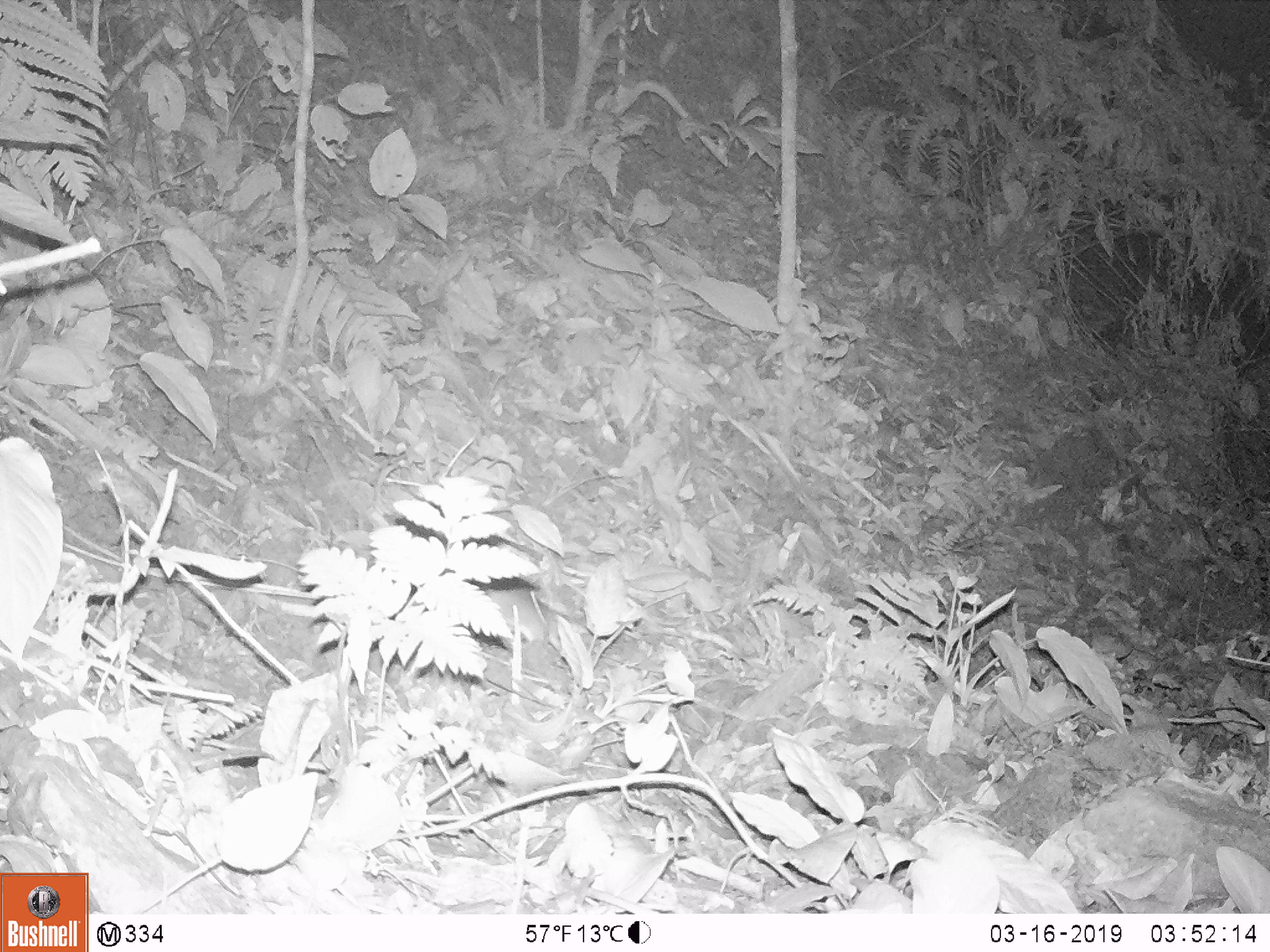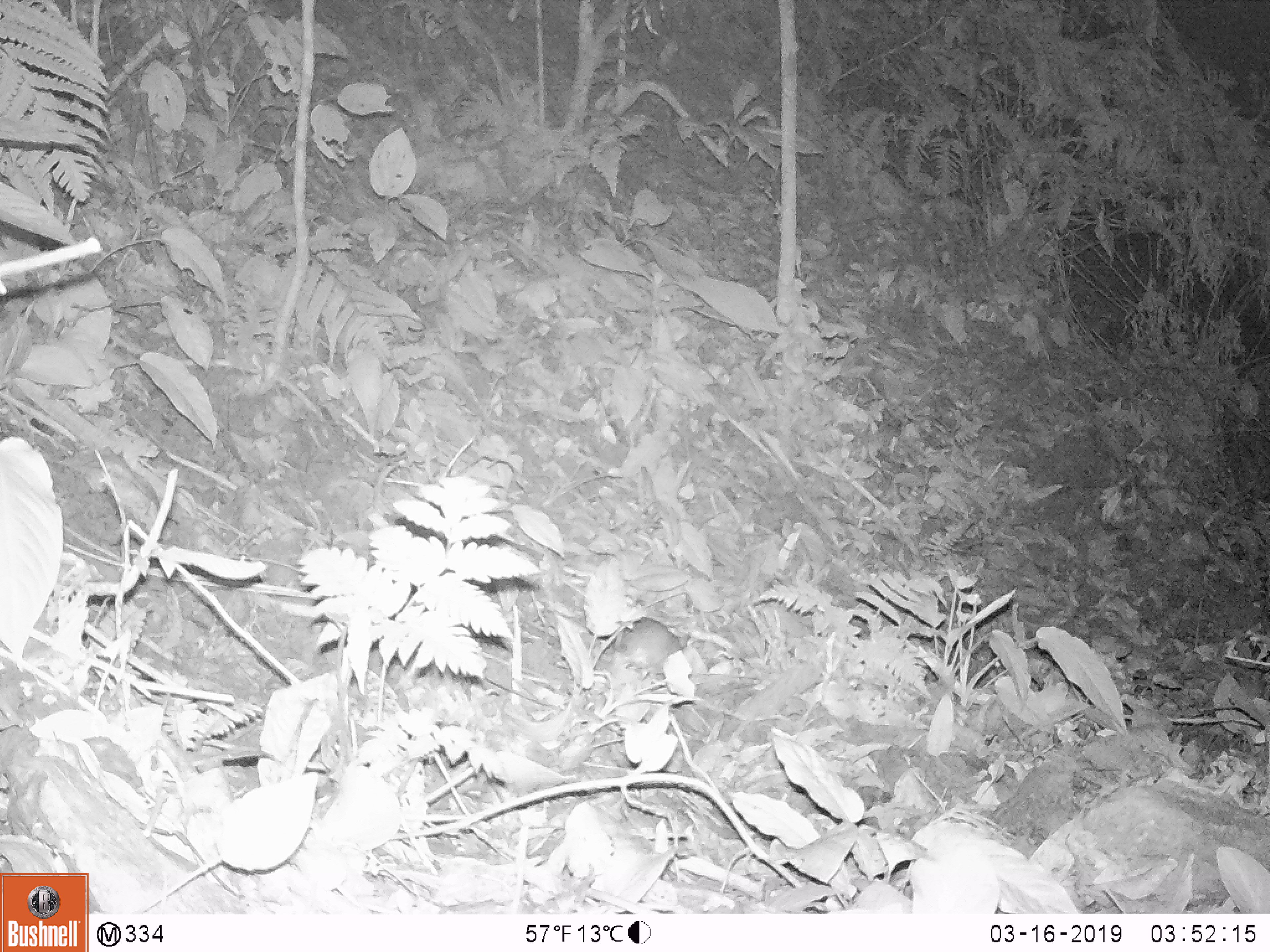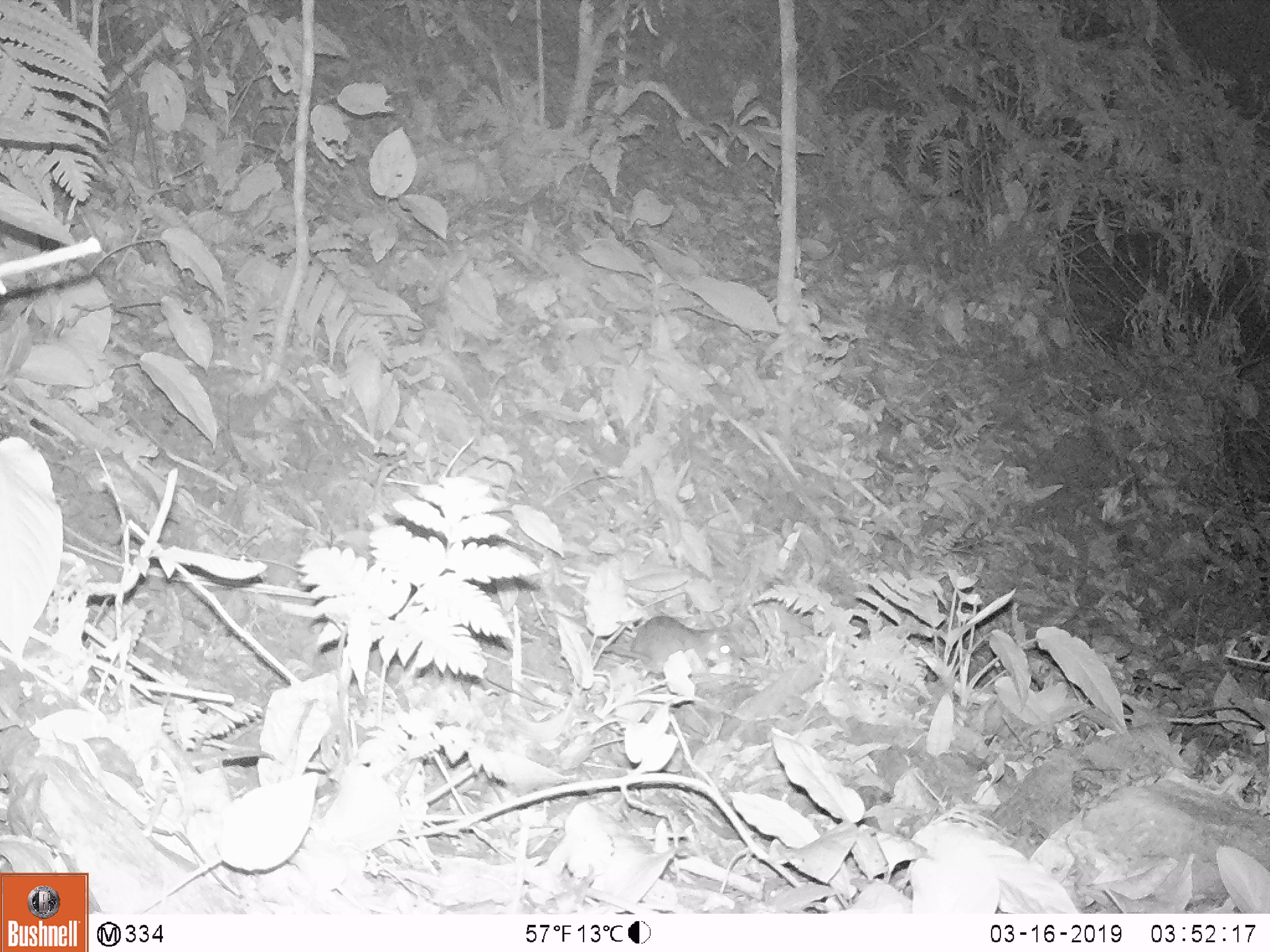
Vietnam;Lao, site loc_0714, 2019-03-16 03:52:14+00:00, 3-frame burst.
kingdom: Animalia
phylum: Chordata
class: Mammalia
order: Rodentia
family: Muridae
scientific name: Muridae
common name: old-world mice and rats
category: unidentified murid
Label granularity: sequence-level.